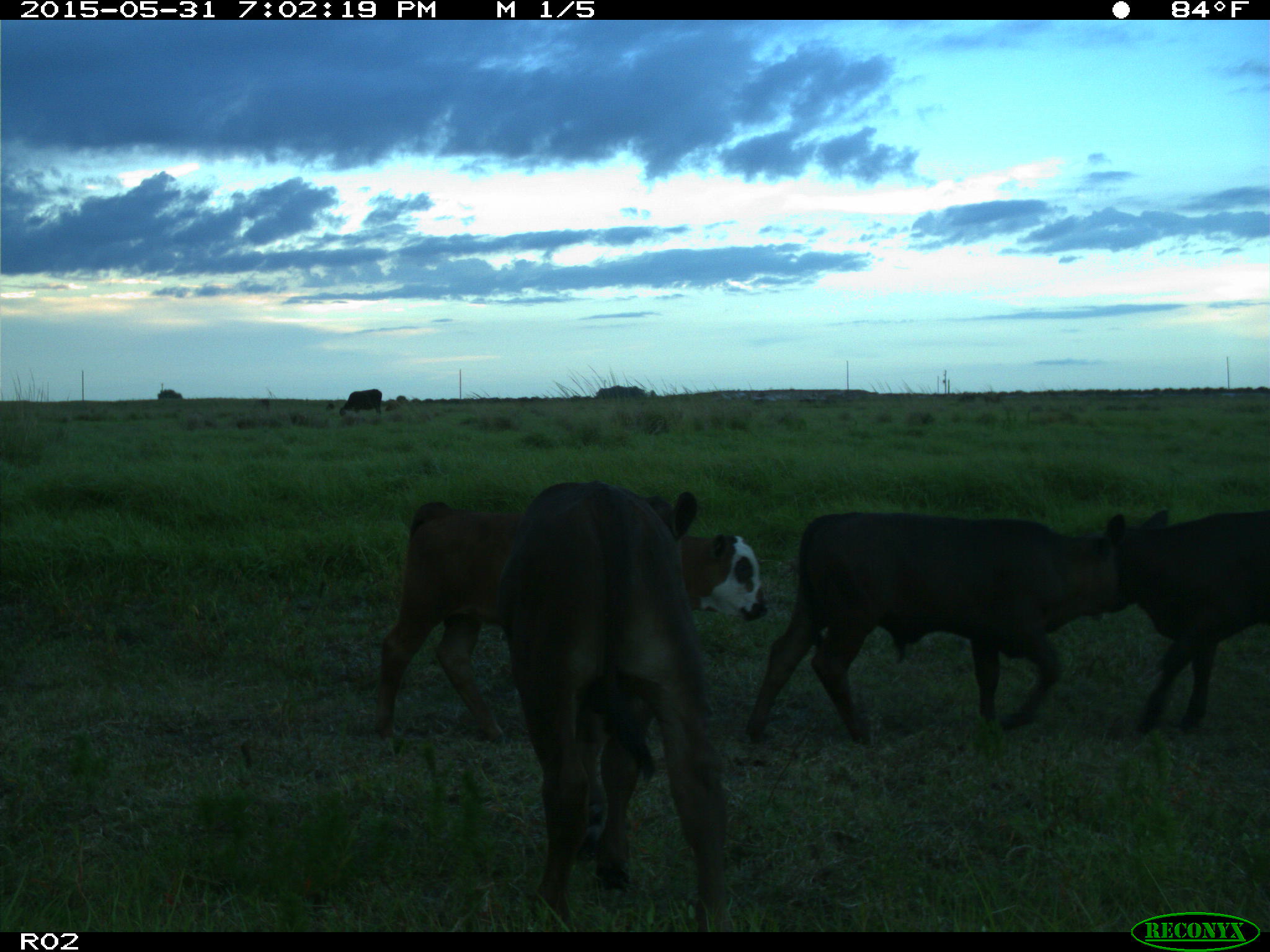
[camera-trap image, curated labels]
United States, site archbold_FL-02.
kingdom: Animalia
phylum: Chordata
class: Mammalia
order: Artiodactyla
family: Bovidae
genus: Bos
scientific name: Bos taurus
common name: domestic cow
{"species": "Bos taurus (domestic cow)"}